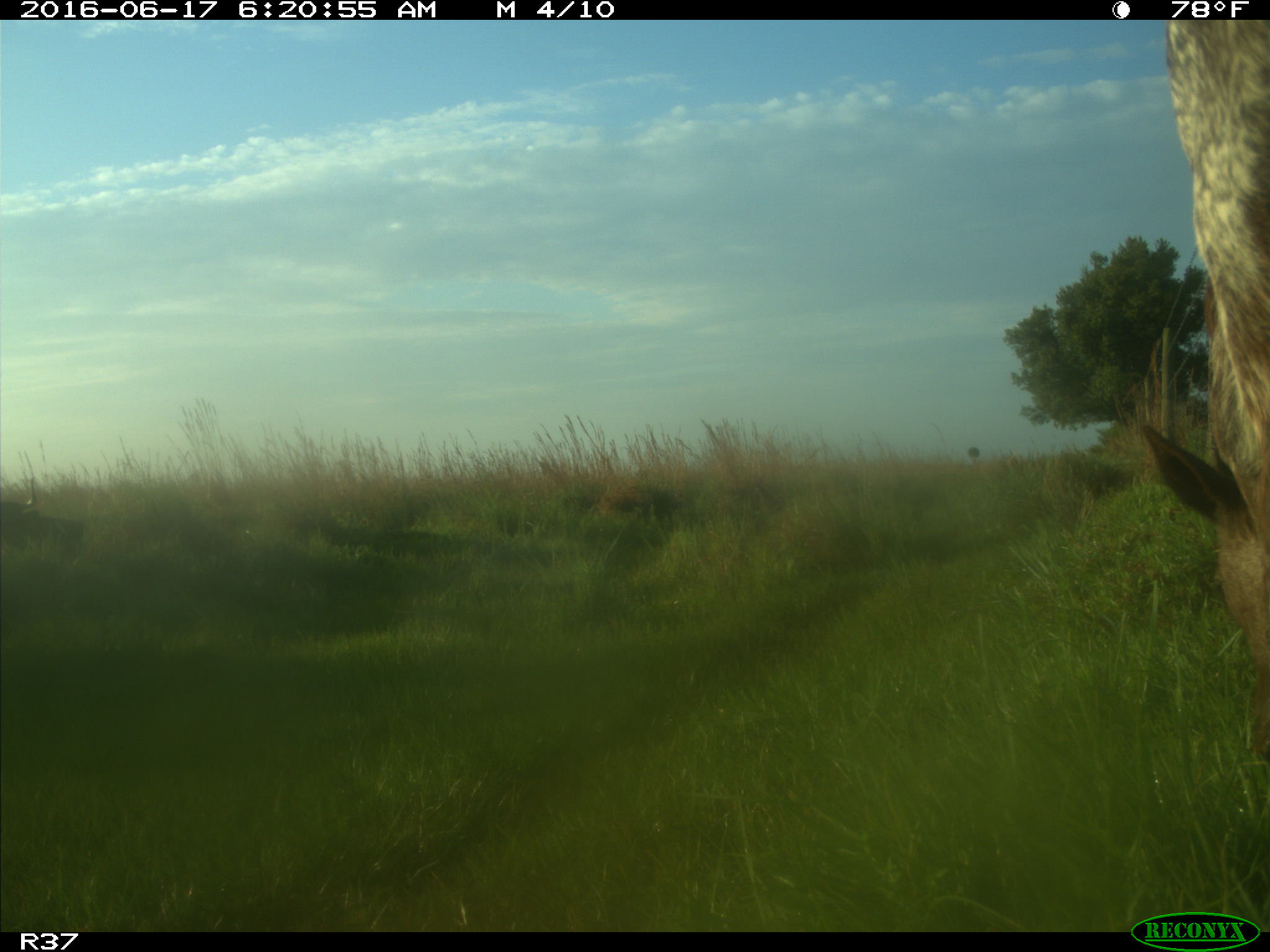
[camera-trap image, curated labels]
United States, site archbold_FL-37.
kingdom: Animalia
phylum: Chordata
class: Mammalia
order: Artiodactyla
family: Bovidae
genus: Bos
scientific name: Bos taurus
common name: domestic cow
Bos taurus (domestic cow).